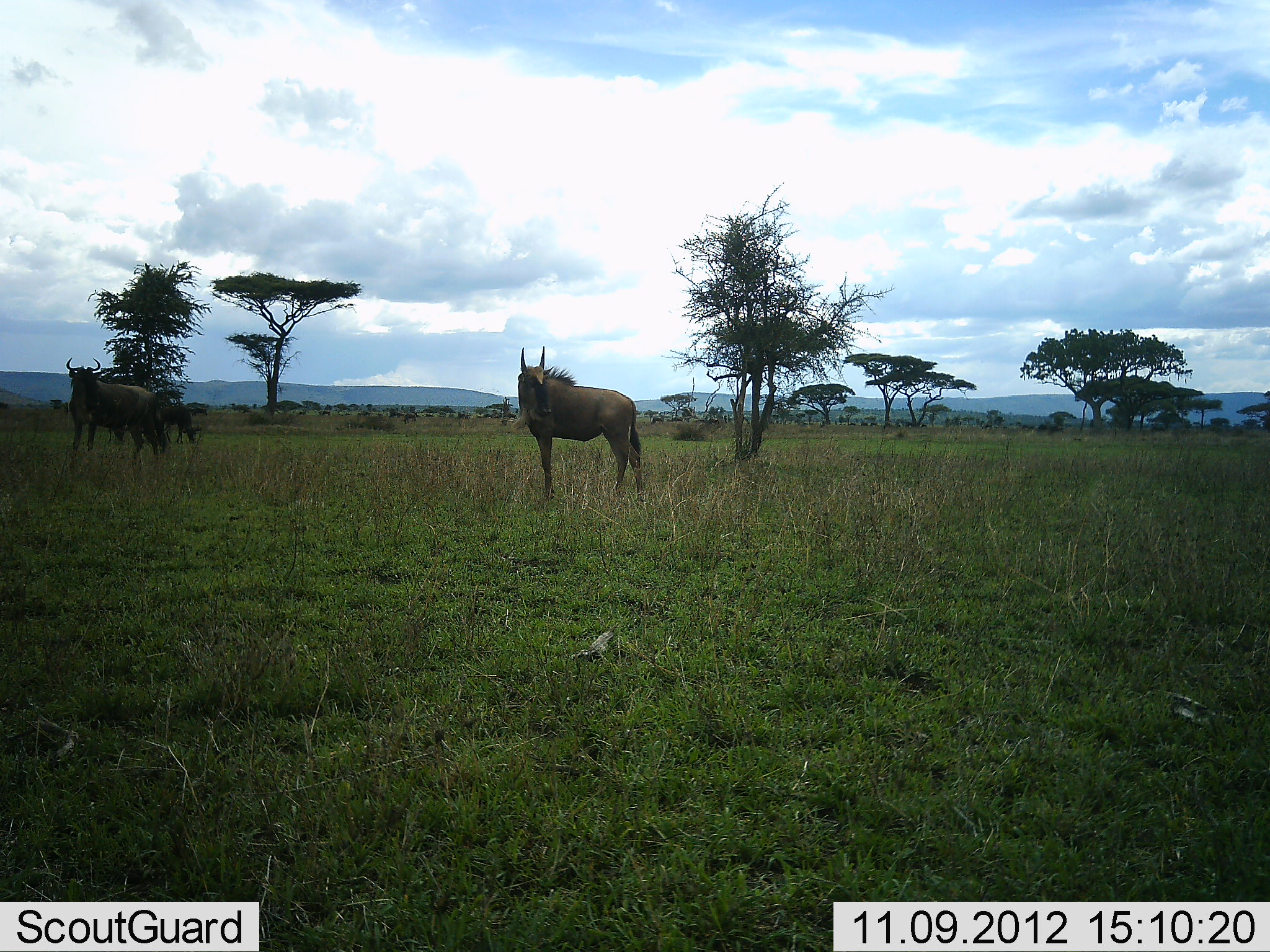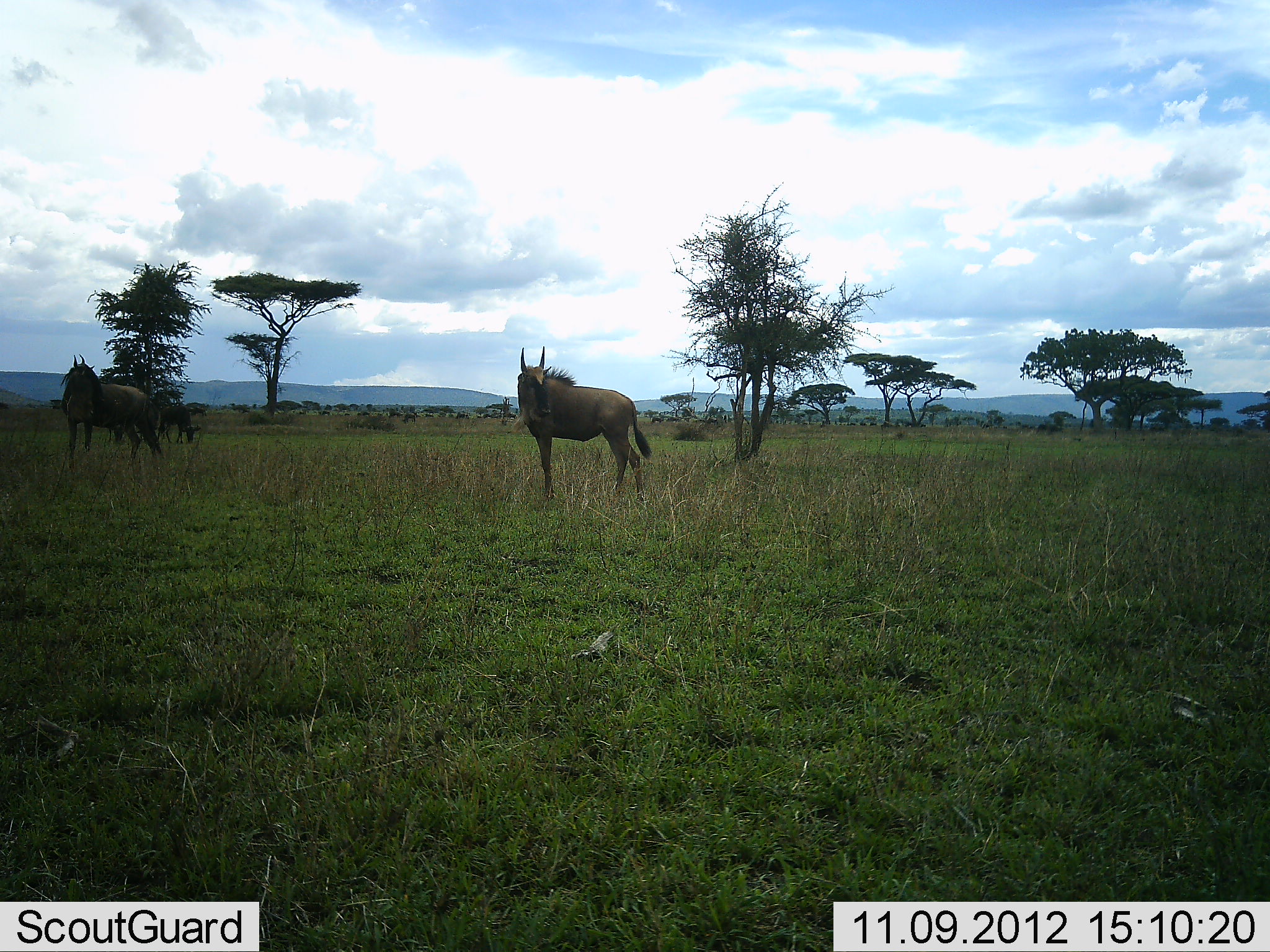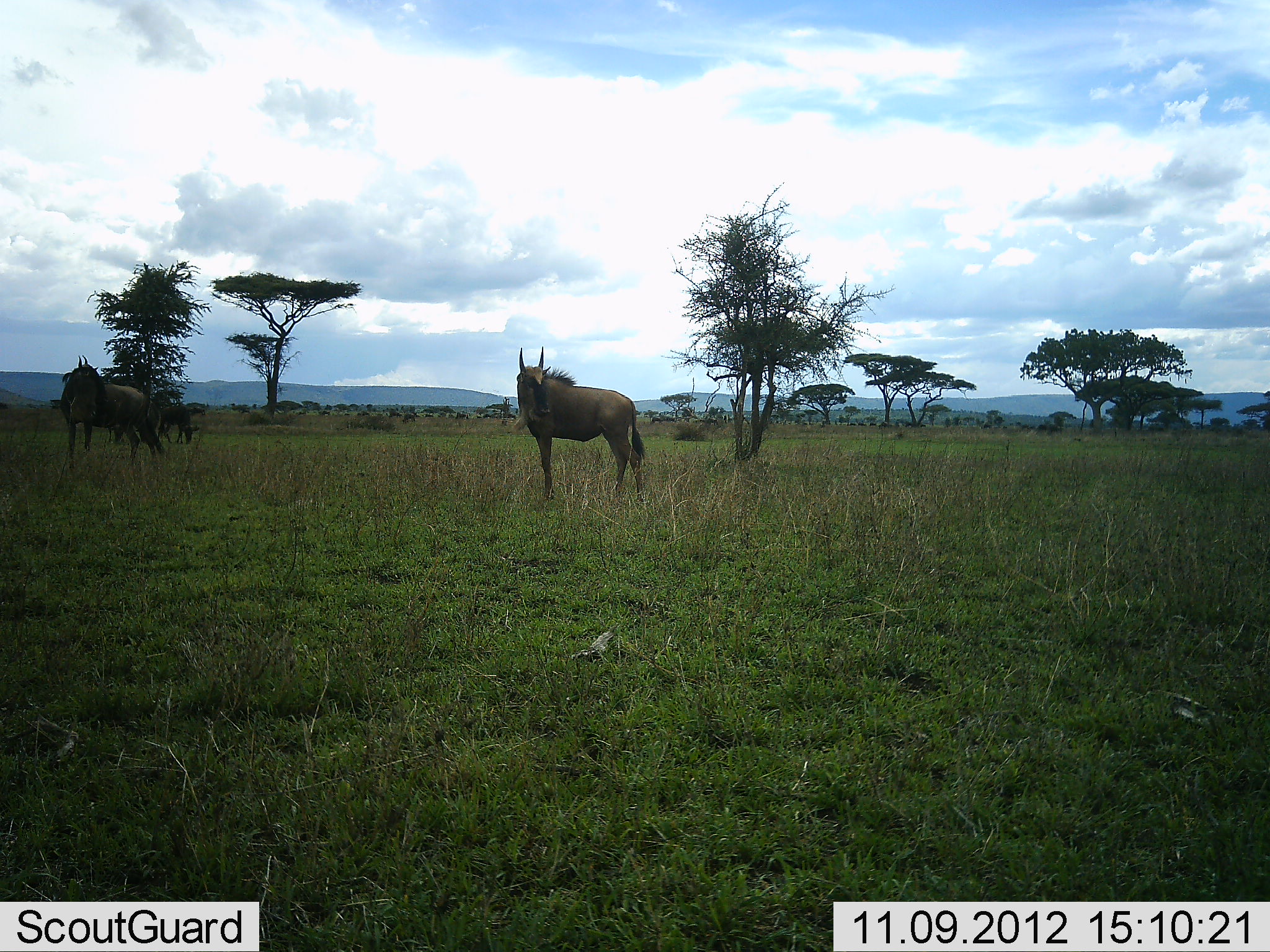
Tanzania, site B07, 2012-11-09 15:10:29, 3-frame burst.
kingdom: Animalia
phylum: Chordata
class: Mammalia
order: Artiodactyla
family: Bovidae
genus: Connochaetes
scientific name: Connochaetes taurinus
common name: blue wildebeest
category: wildebeest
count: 3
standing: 100%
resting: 0%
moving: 0%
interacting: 0%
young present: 10%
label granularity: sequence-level